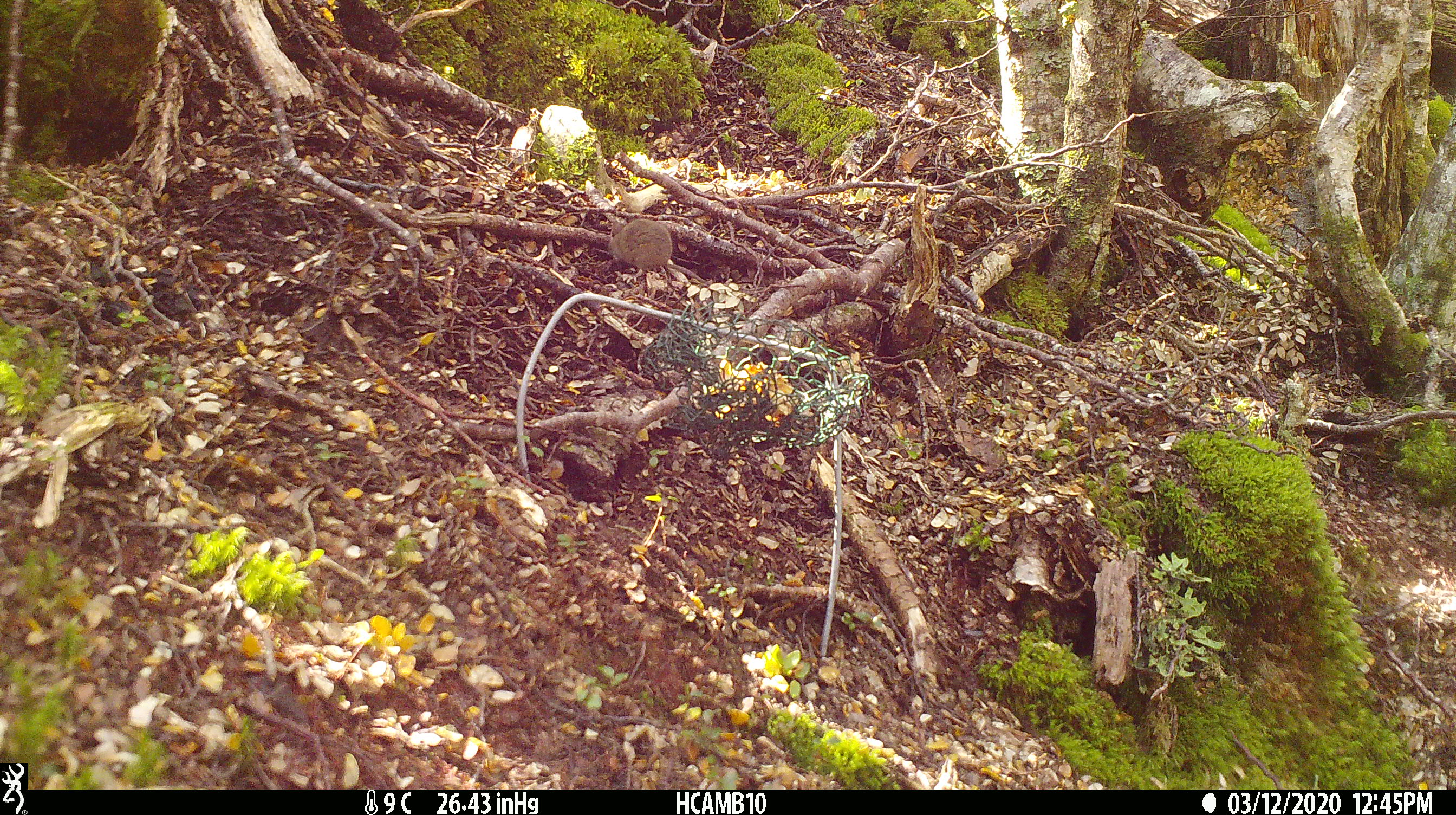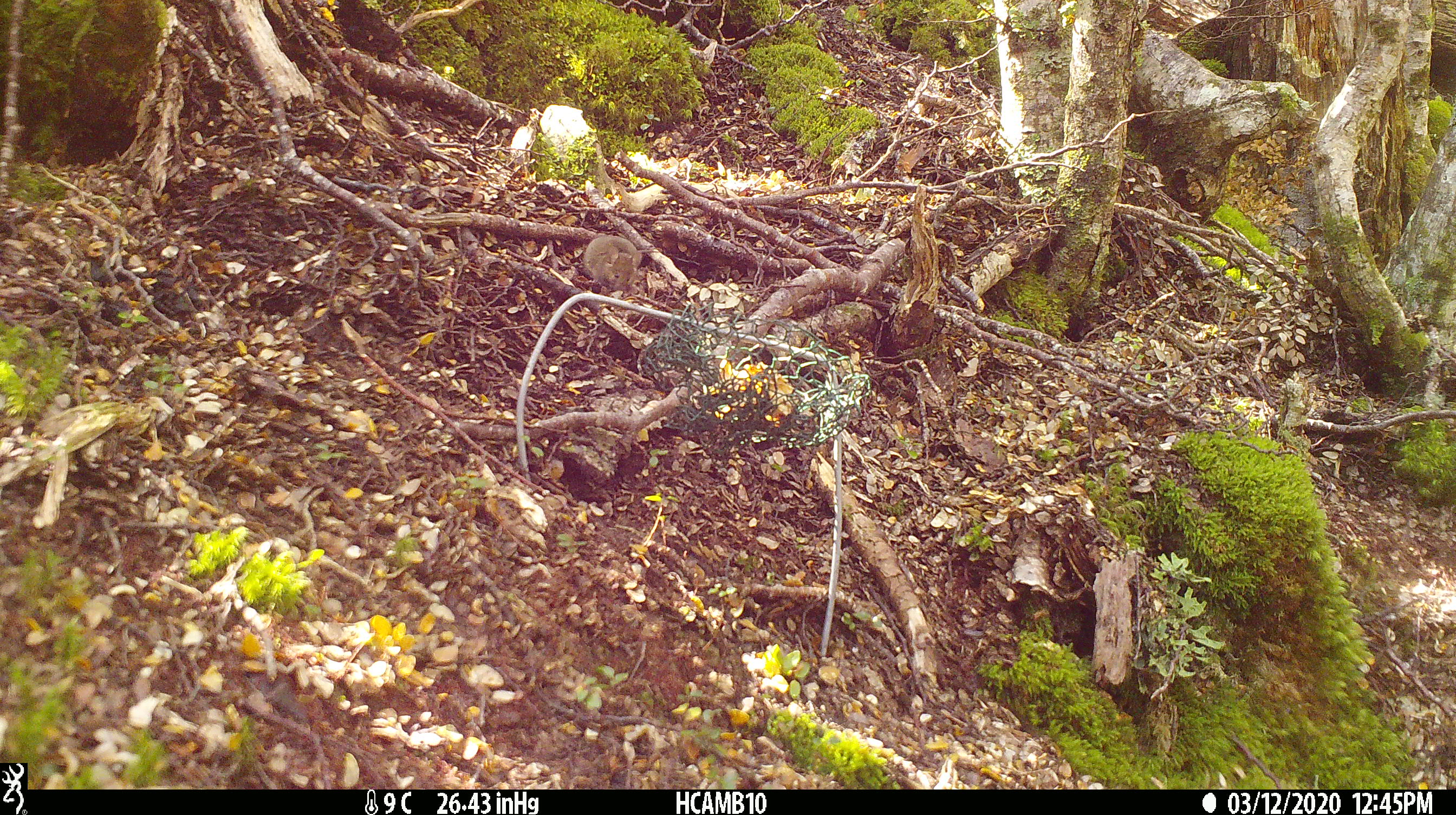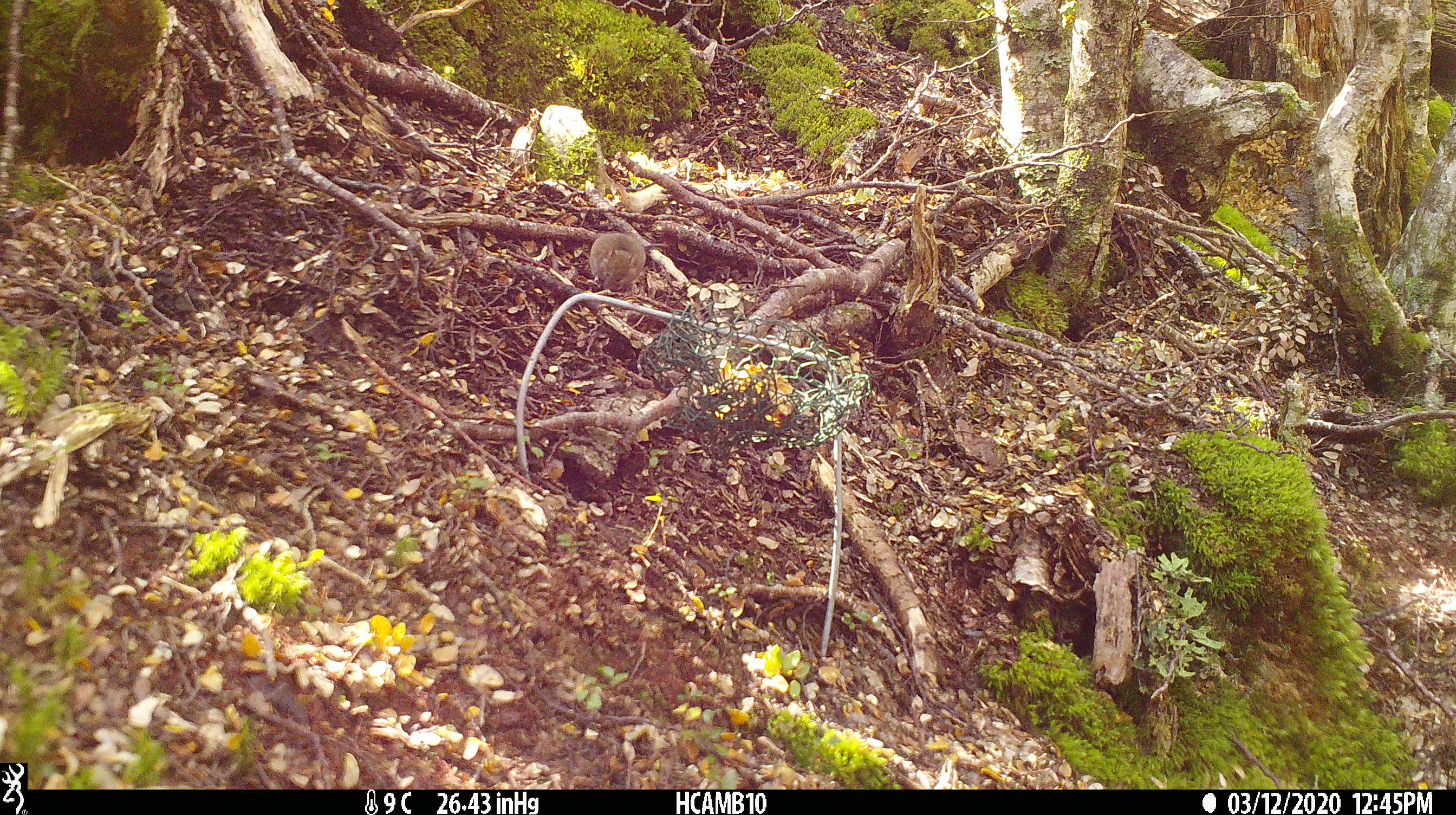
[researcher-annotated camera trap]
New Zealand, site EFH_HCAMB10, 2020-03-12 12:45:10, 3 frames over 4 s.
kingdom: Animalia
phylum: Chordata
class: Mammalia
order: Rodentia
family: Muridae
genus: Mus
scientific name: Mus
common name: mouse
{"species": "mouse (Mus)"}